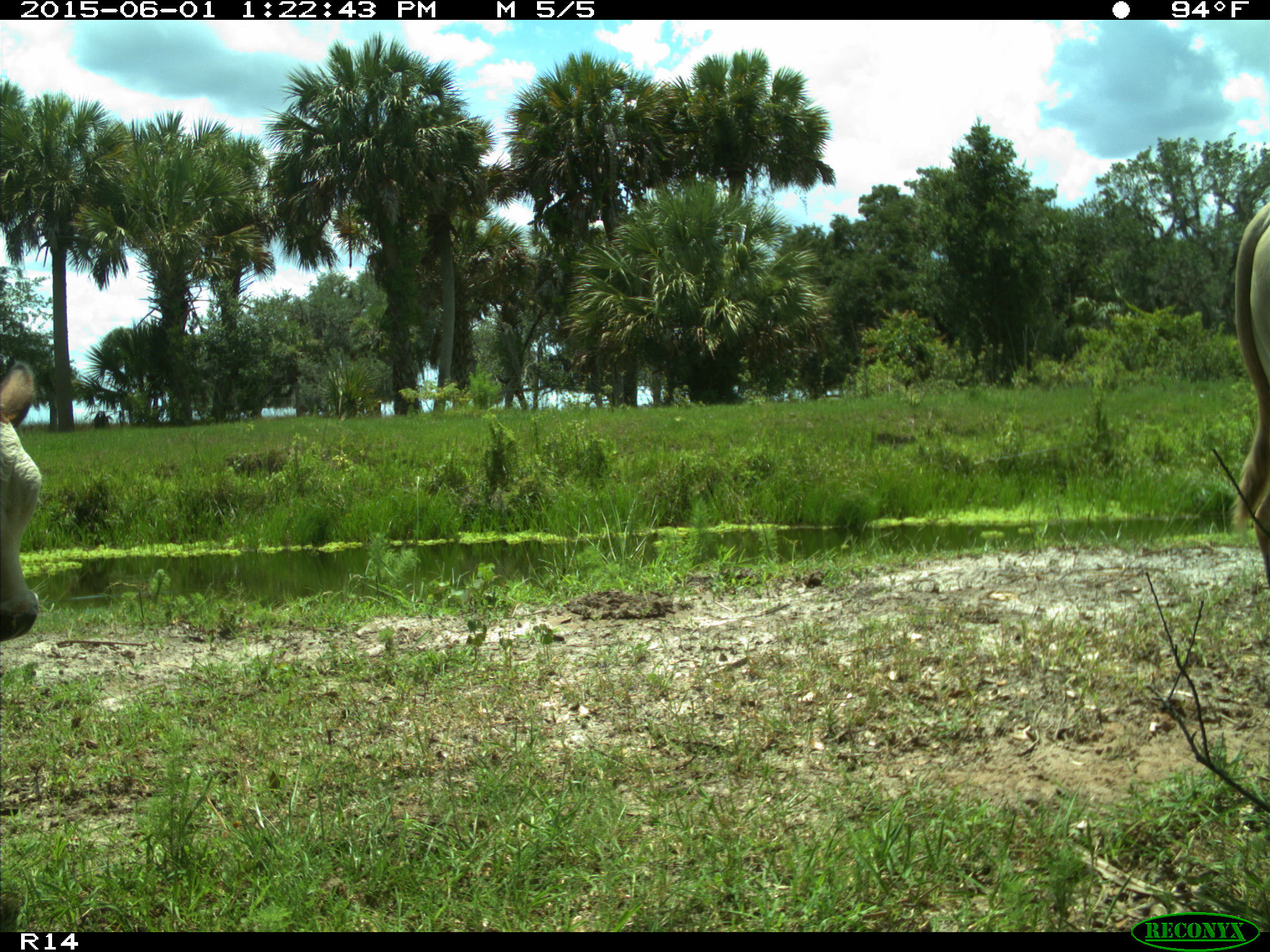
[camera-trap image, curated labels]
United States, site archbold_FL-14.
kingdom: Animalia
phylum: Chordata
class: Mammalia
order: Artiodactyla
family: Bovidae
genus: Bos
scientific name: Bos taurus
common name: domestic cow